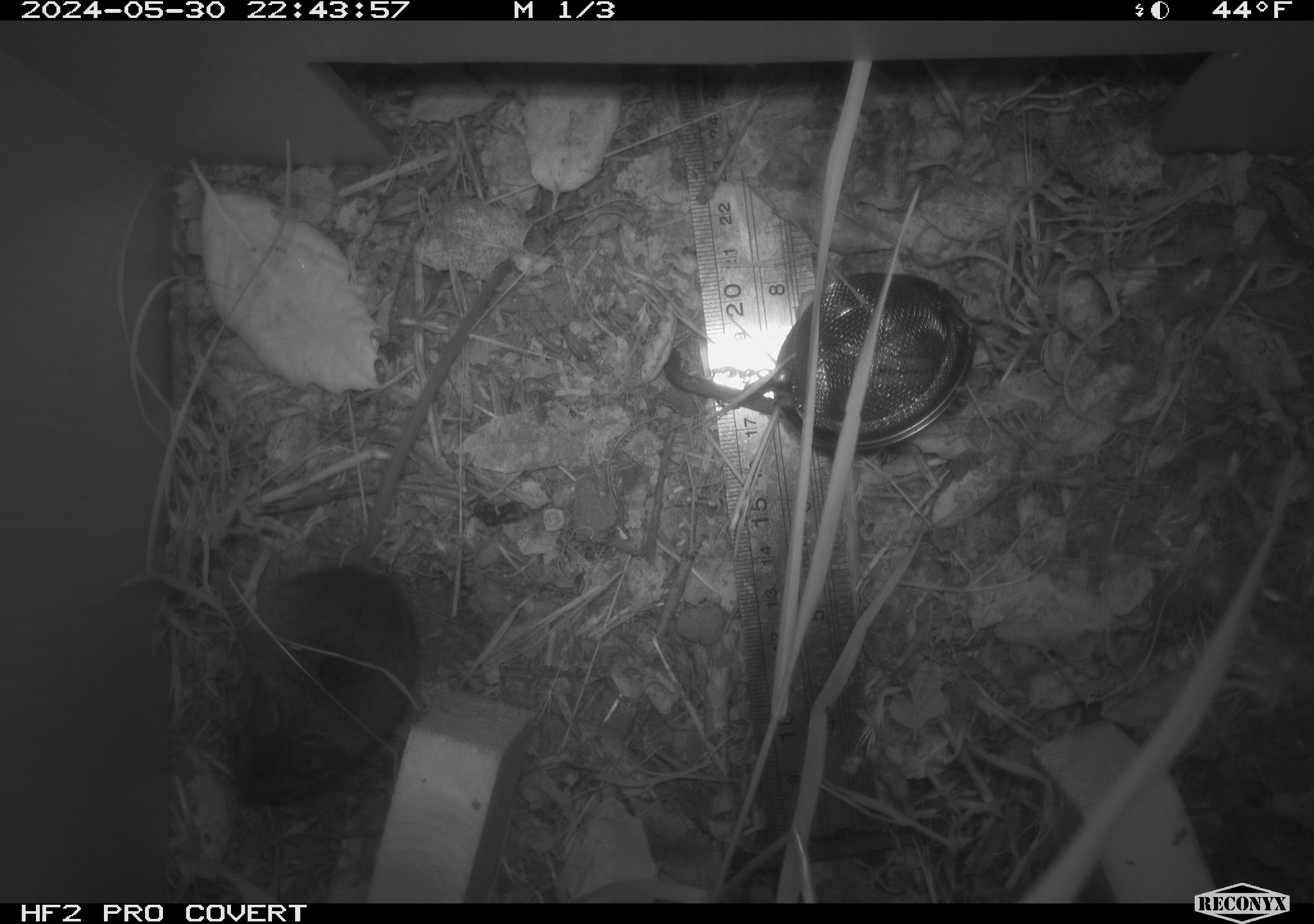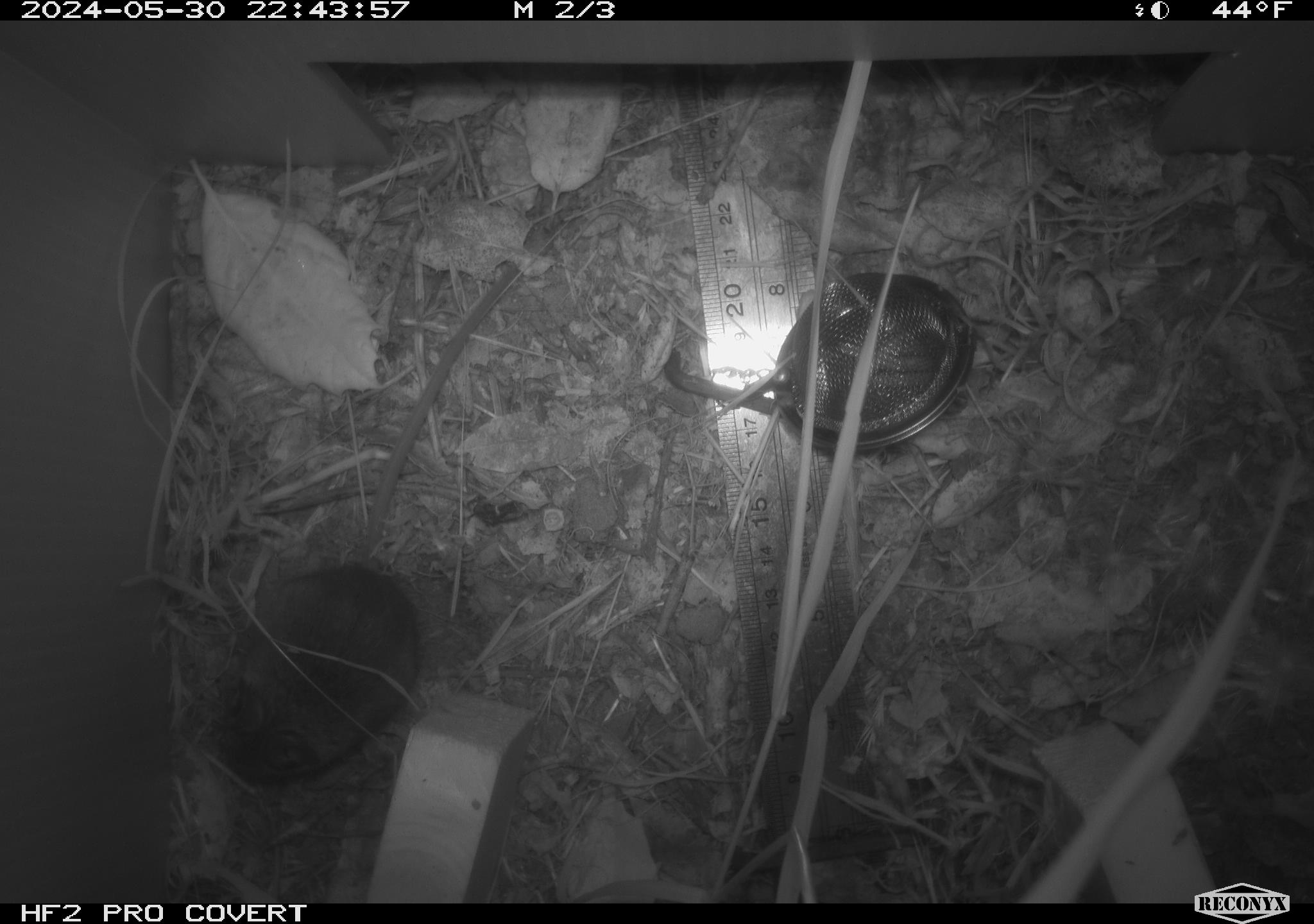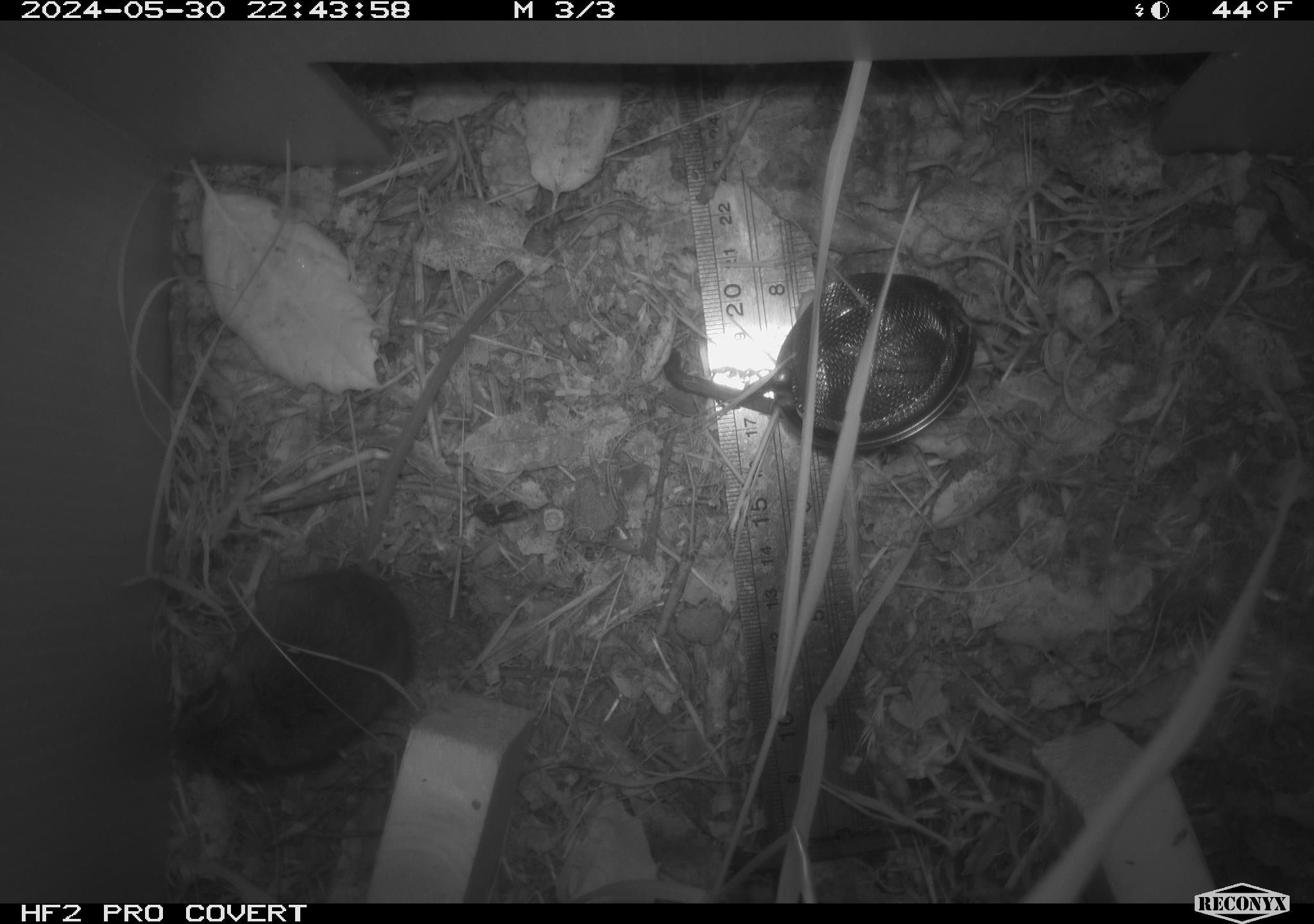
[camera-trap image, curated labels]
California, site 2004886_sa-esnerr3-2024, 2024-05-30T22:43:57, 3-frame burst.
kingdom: Animalia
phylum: Chordata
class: Mammalia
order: Rodentia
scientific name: Rodentia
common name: rodent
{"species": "rodent (Rodentia)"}